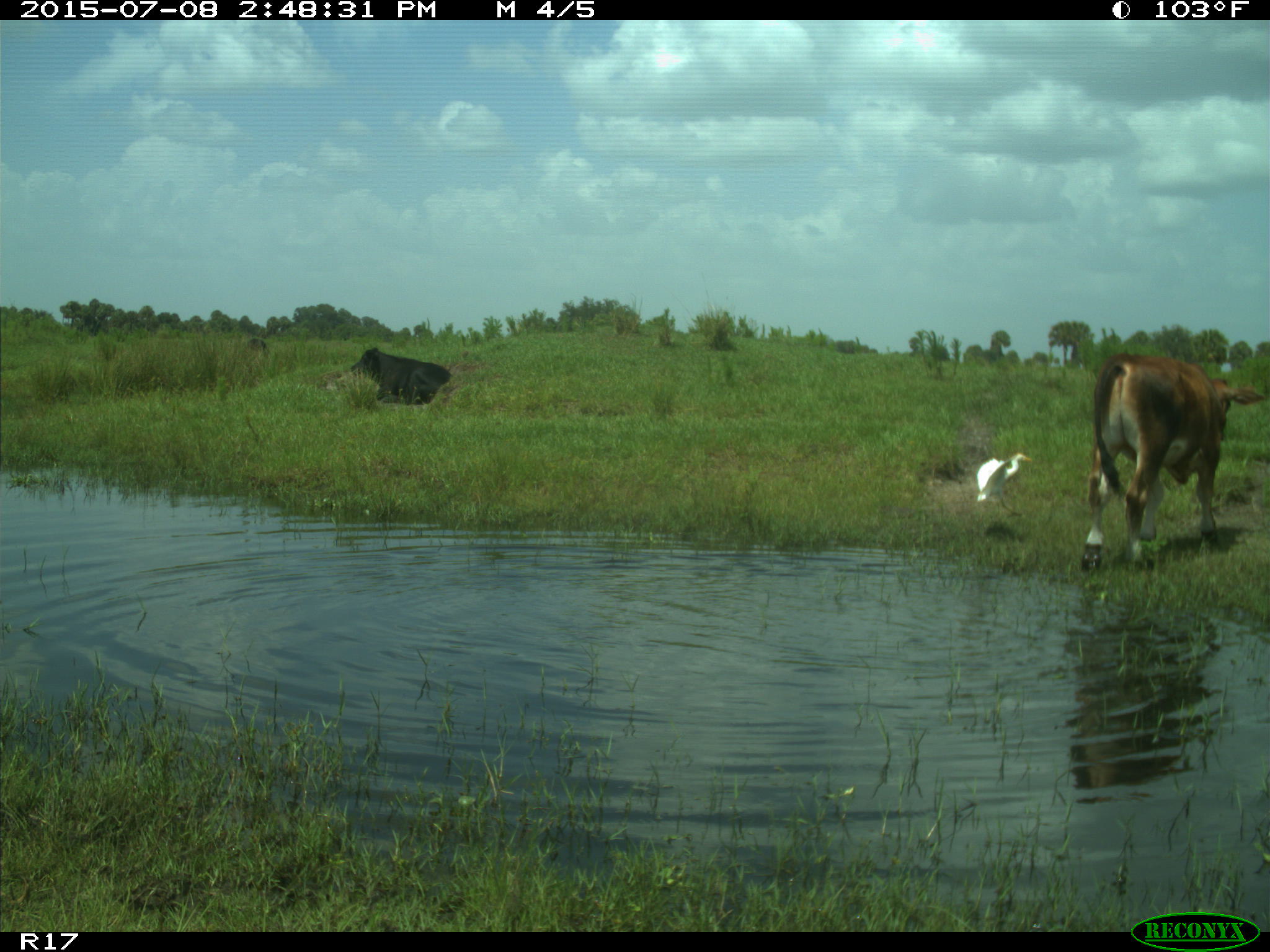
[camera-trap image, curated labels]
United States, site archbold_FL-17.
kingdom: Animalia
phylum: Chordata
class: Mammalia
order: Artiodactyla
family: Bovidae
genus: Bos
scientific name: Bos taurus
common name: domestic cow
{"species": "Bos taurus (domestic cow)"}